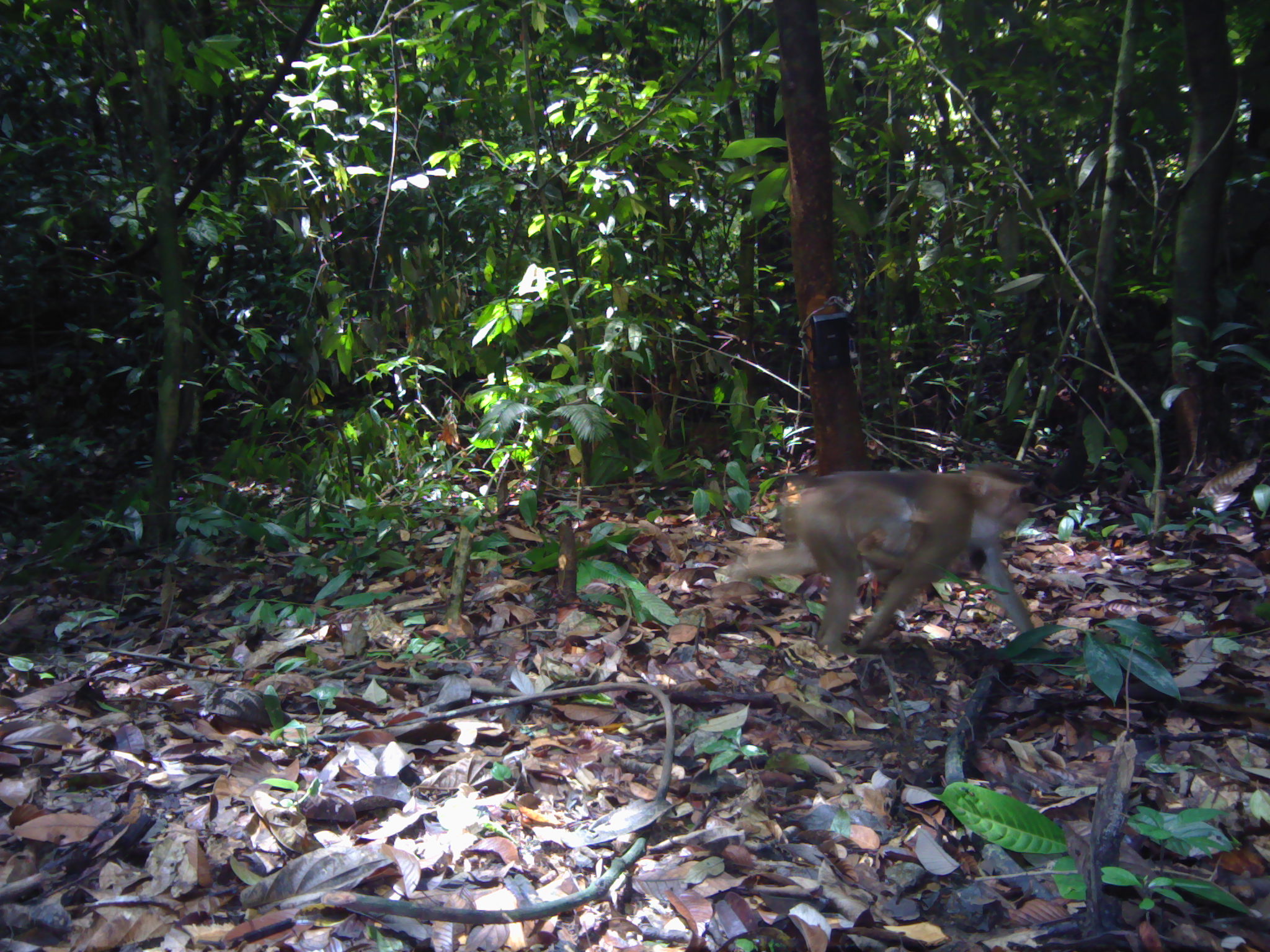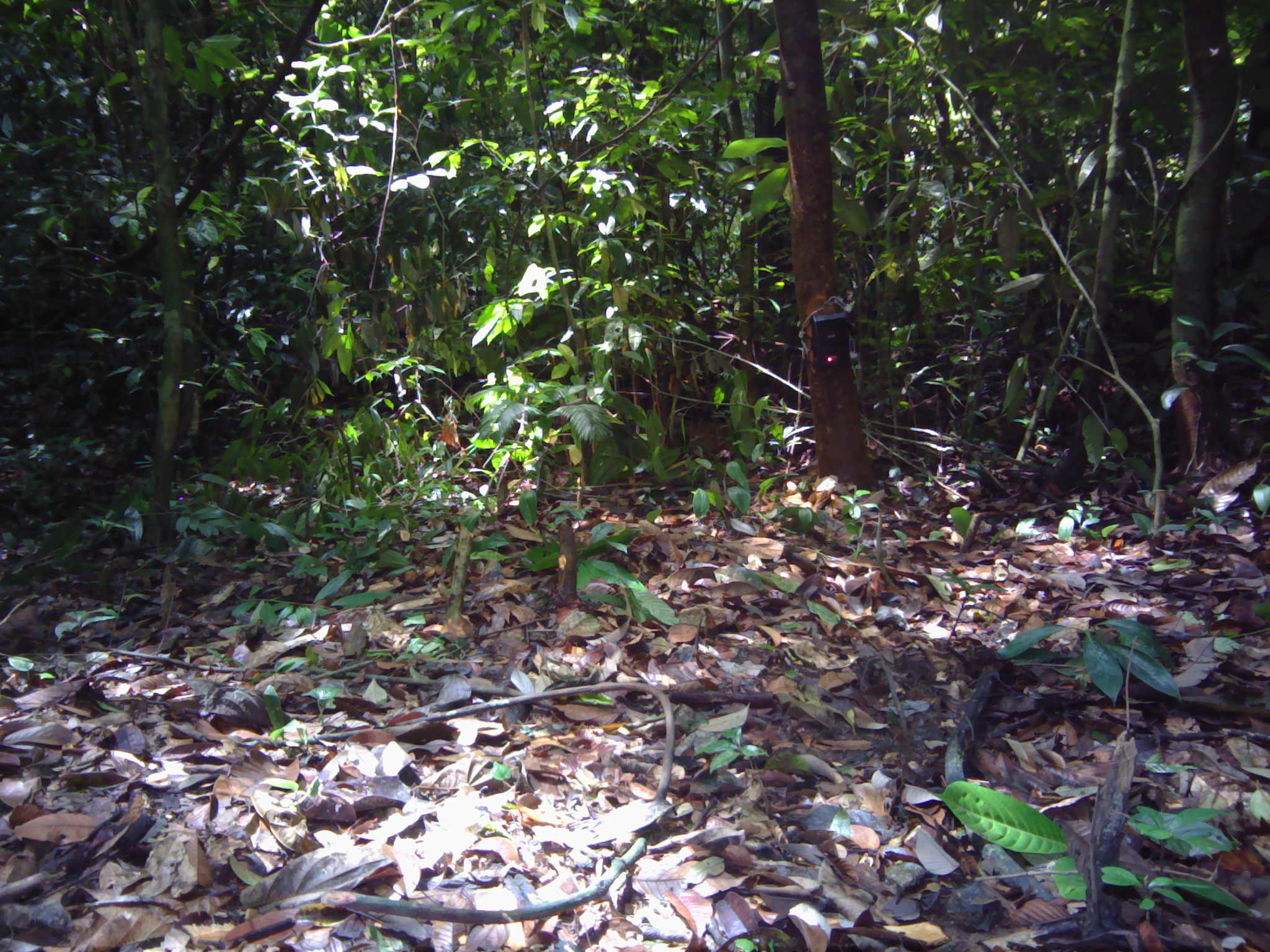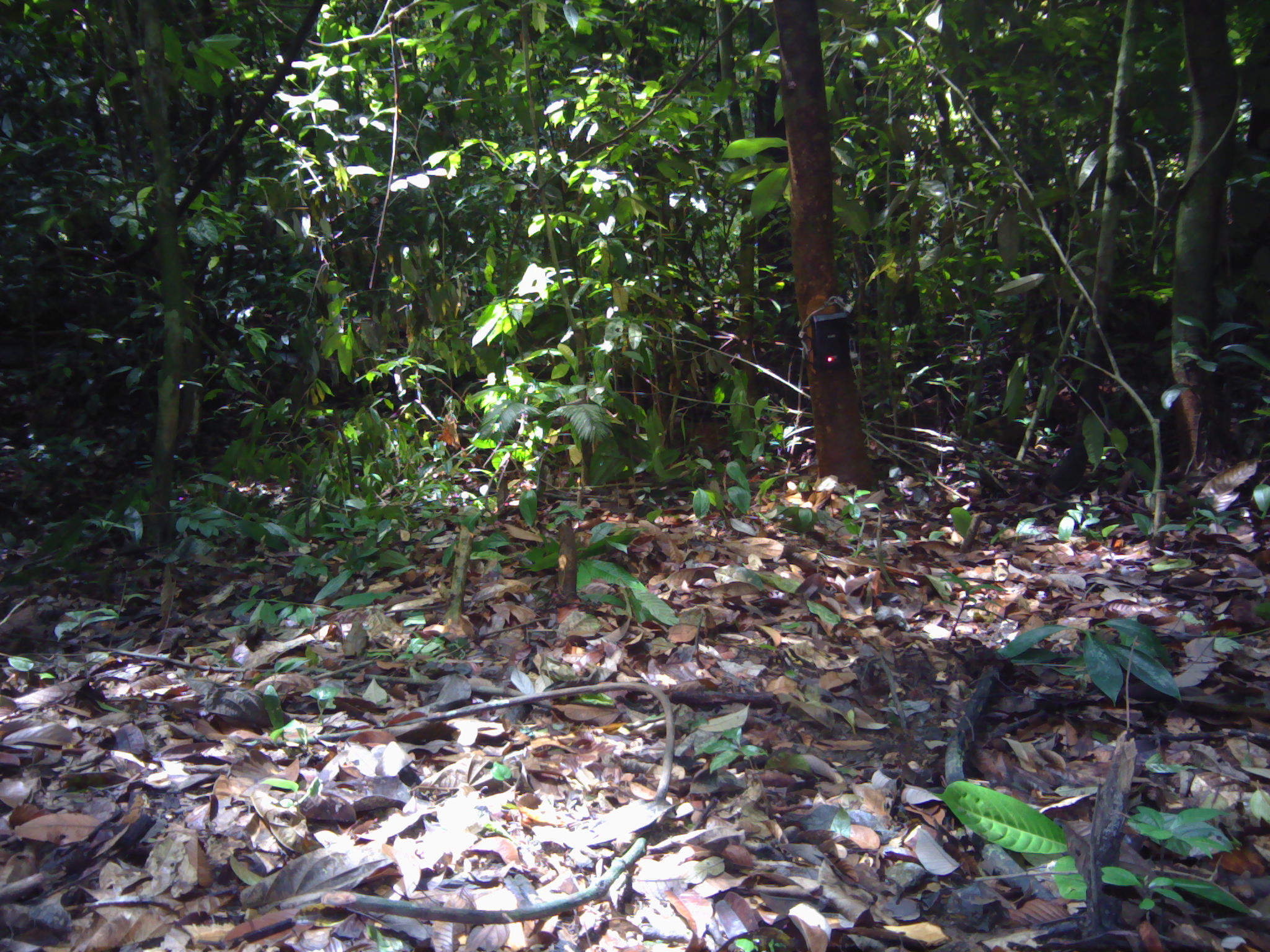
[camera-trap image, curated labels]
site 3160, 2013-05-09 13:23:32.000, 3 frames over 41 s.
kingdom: Animalia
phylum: Chordata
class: Mammalia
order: Primates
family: Cercopithecidae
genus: Macaca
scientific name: Macaca nemestrina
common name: southern pig-tailed macaque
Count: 2.